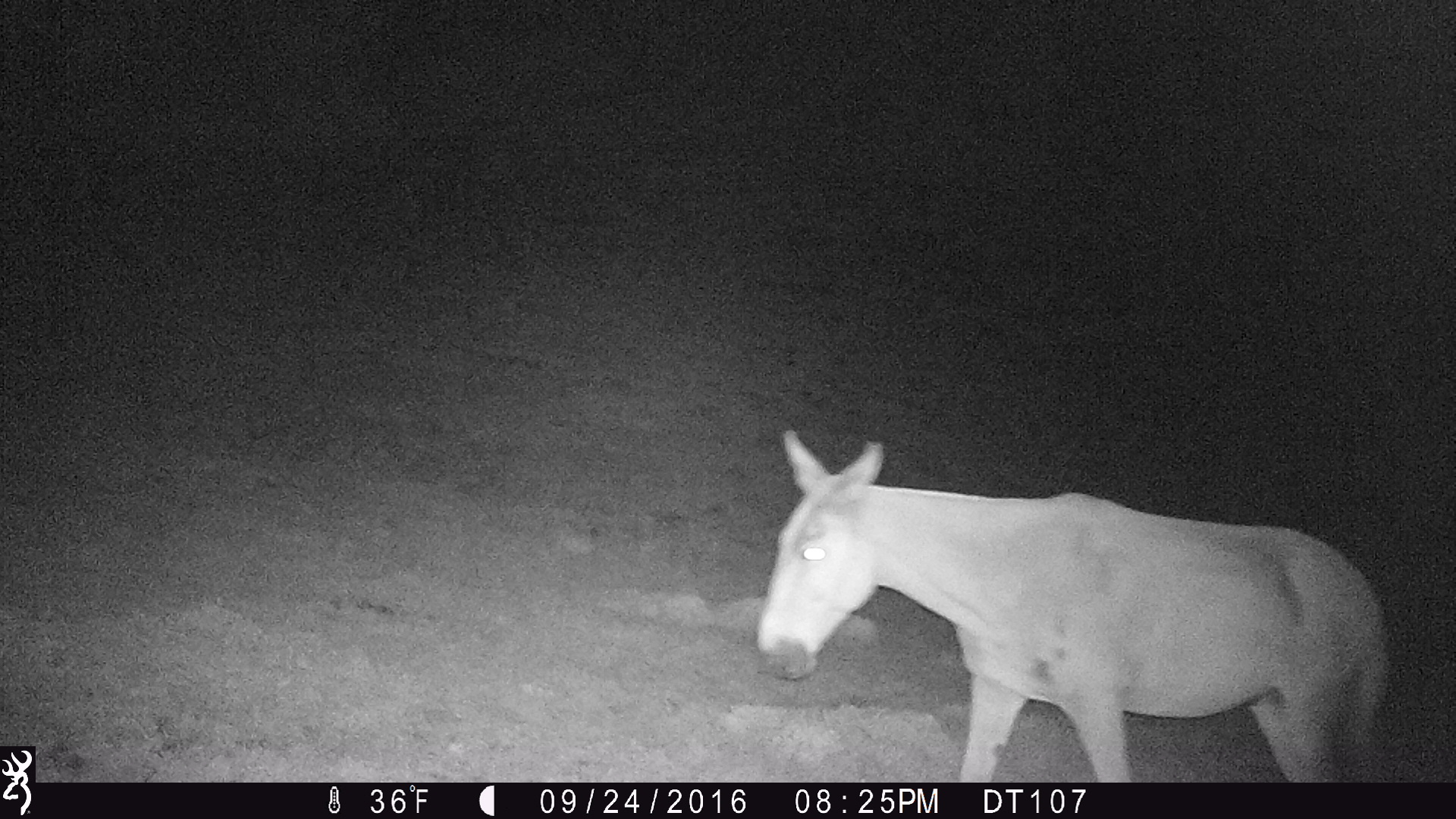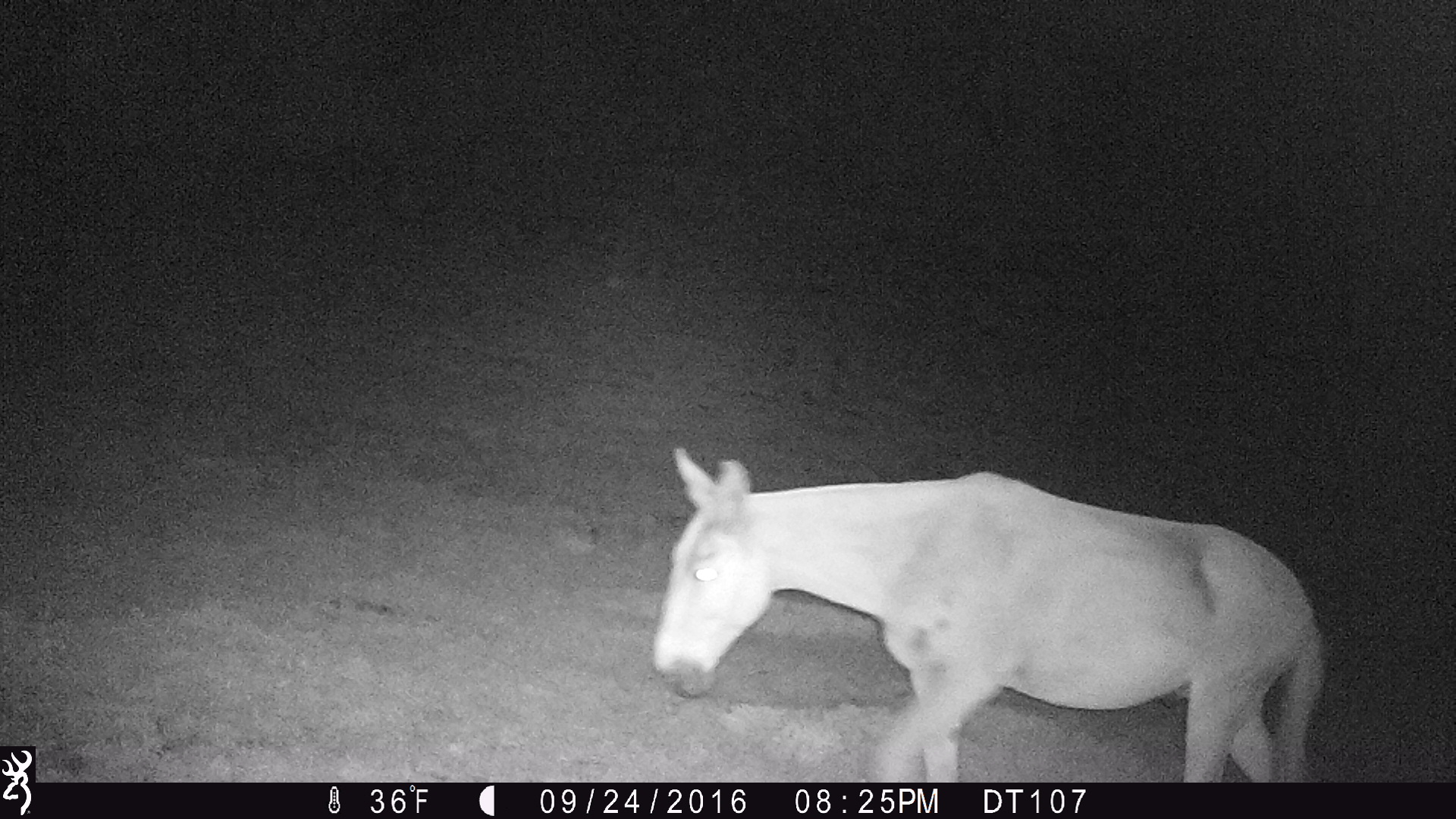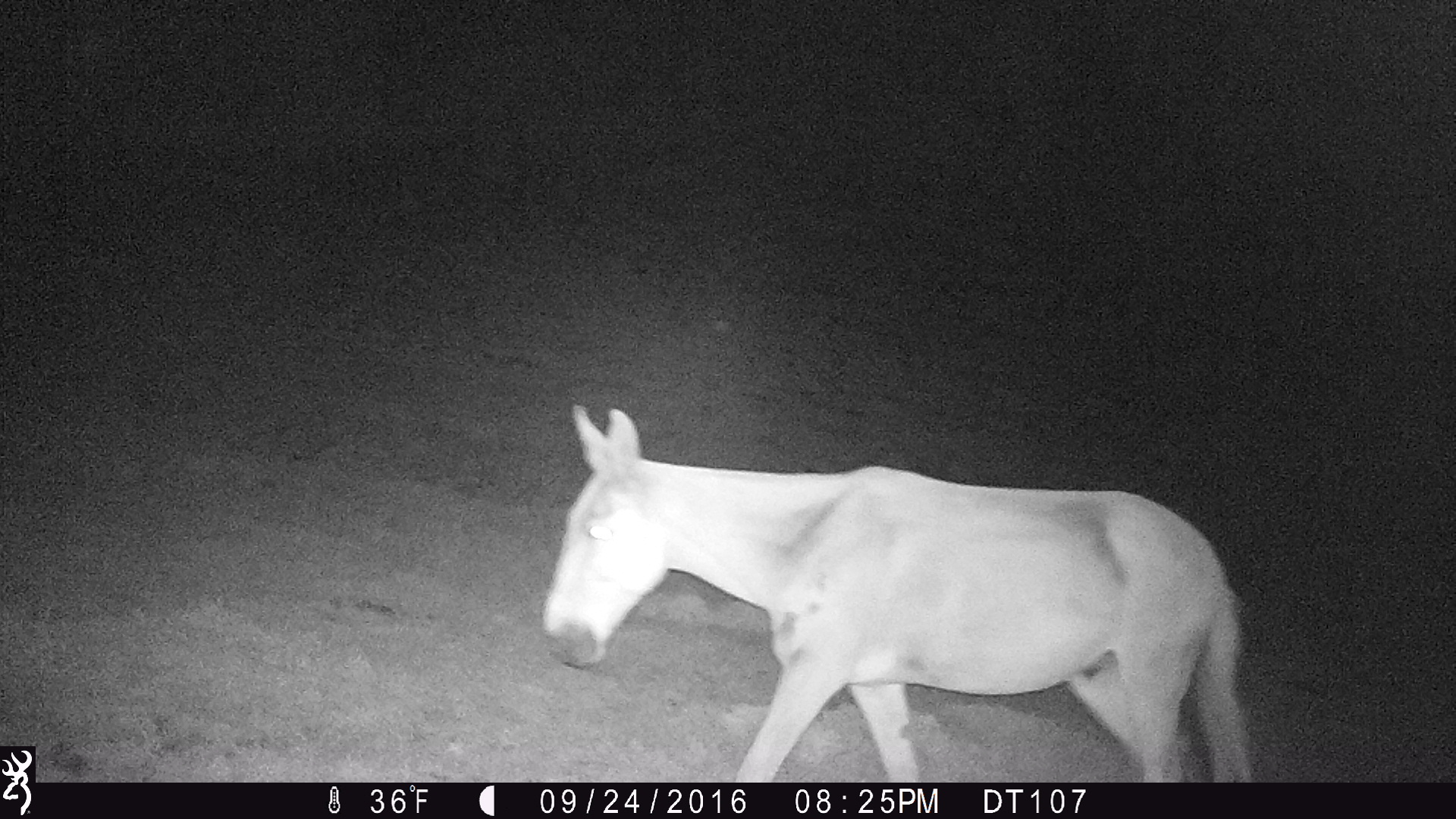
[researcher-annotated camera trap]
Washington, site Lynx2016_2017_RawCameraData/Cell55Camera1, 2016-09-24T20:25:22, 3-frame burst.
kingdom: Animalia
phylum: Chordata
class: Mammalia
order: Perissodactyla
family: Equidae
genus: Equus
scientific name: Equus caballus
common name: domestic horse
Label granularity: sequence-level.